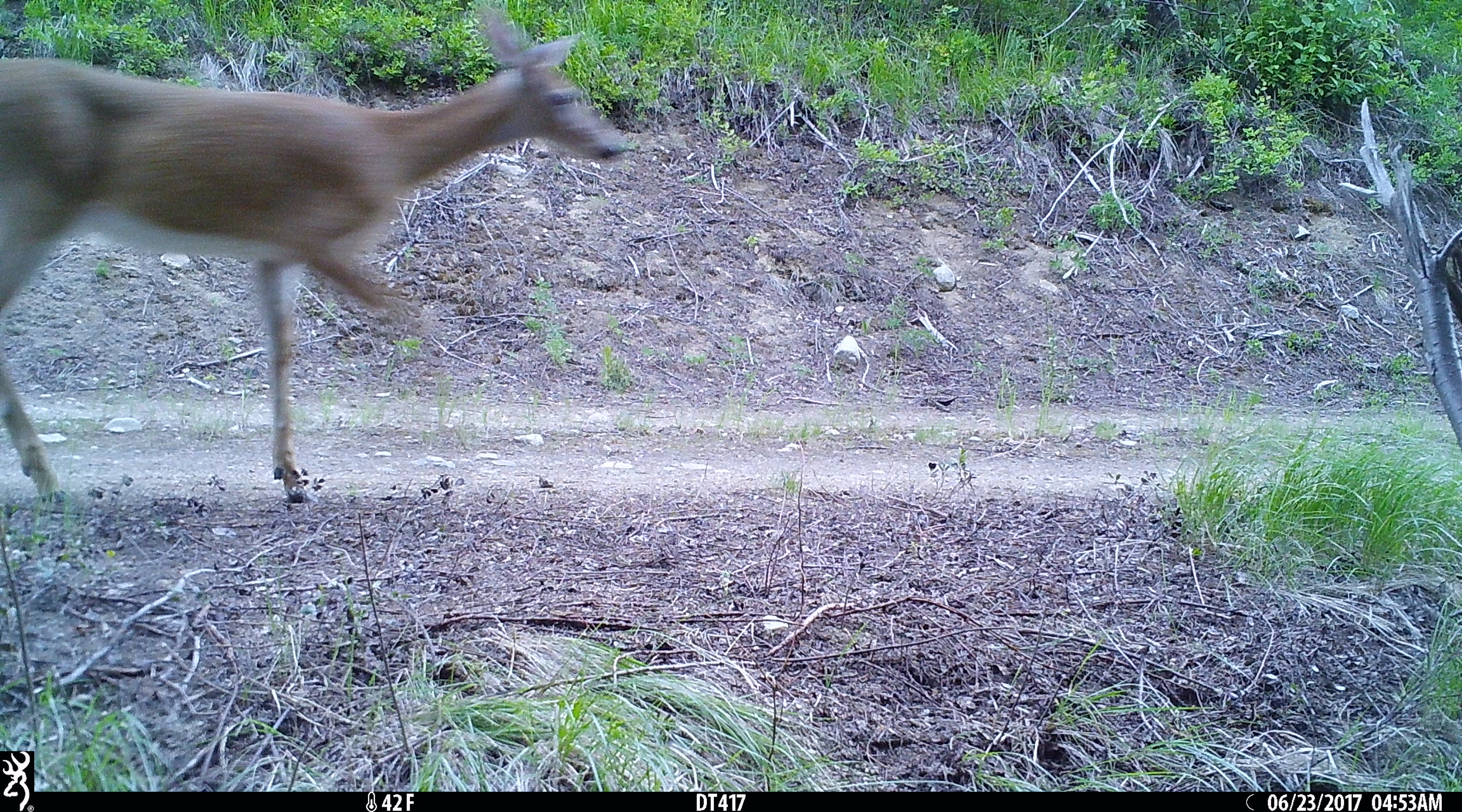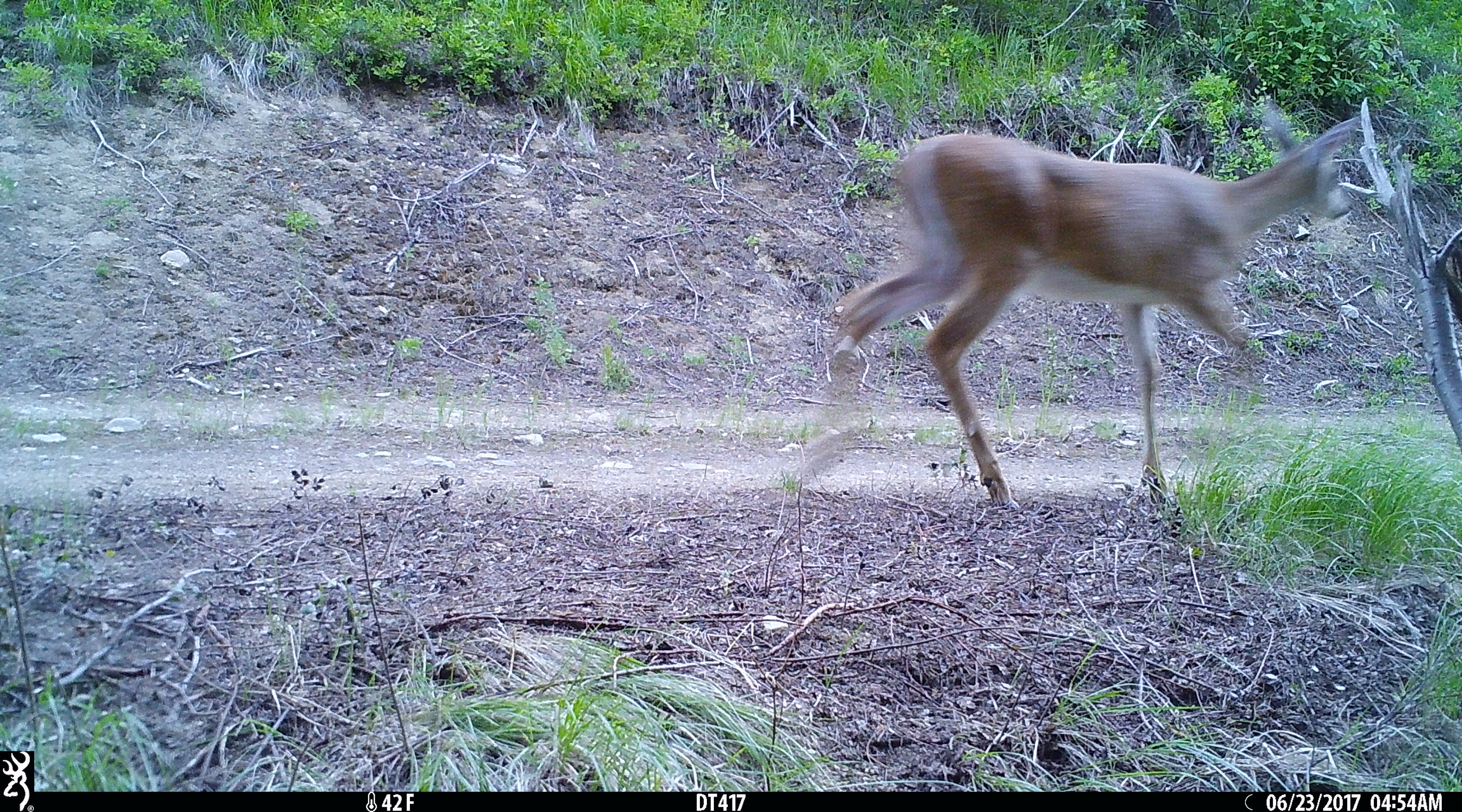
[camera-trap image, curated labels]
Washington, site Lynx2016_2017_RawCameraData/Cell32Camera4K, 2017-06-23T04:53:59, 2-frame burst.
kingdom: Animalia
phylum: Chordata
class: Mammalia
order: Artiodactyla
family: Cervidae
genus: Odocoileus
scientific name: Odocoileus virginianus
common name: white-tailed deer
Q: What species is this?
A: Odocoileus virginianus (white-tailed deer).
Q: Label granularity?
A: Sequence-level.